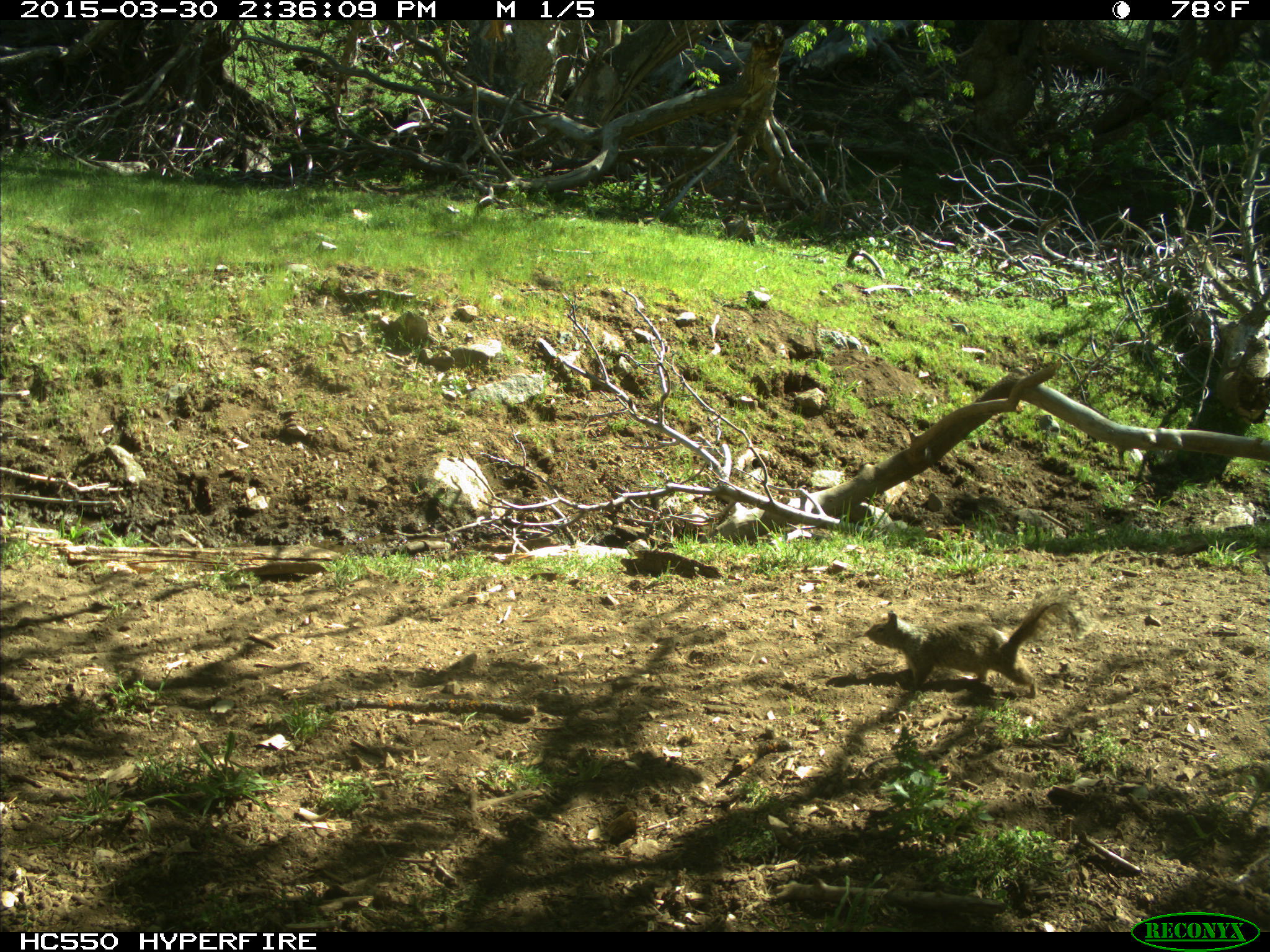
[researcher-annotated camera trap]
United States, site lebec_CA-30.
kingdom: Animalia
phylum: Chordata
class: Mammalia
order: Rodentia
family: Sciuridae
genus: Otospermophilus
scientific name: Otospermophilus beecheyi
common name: california ground squirrel